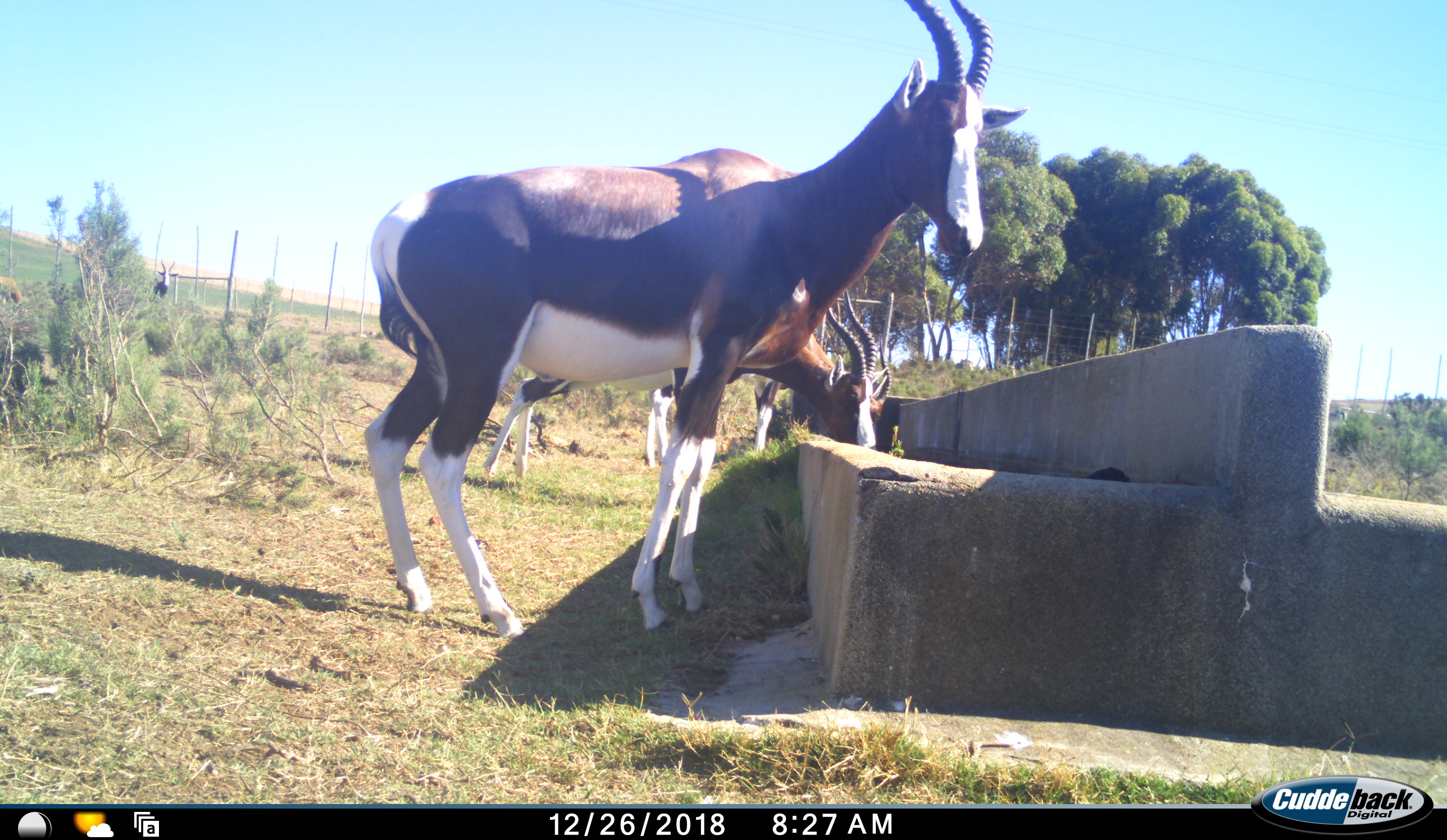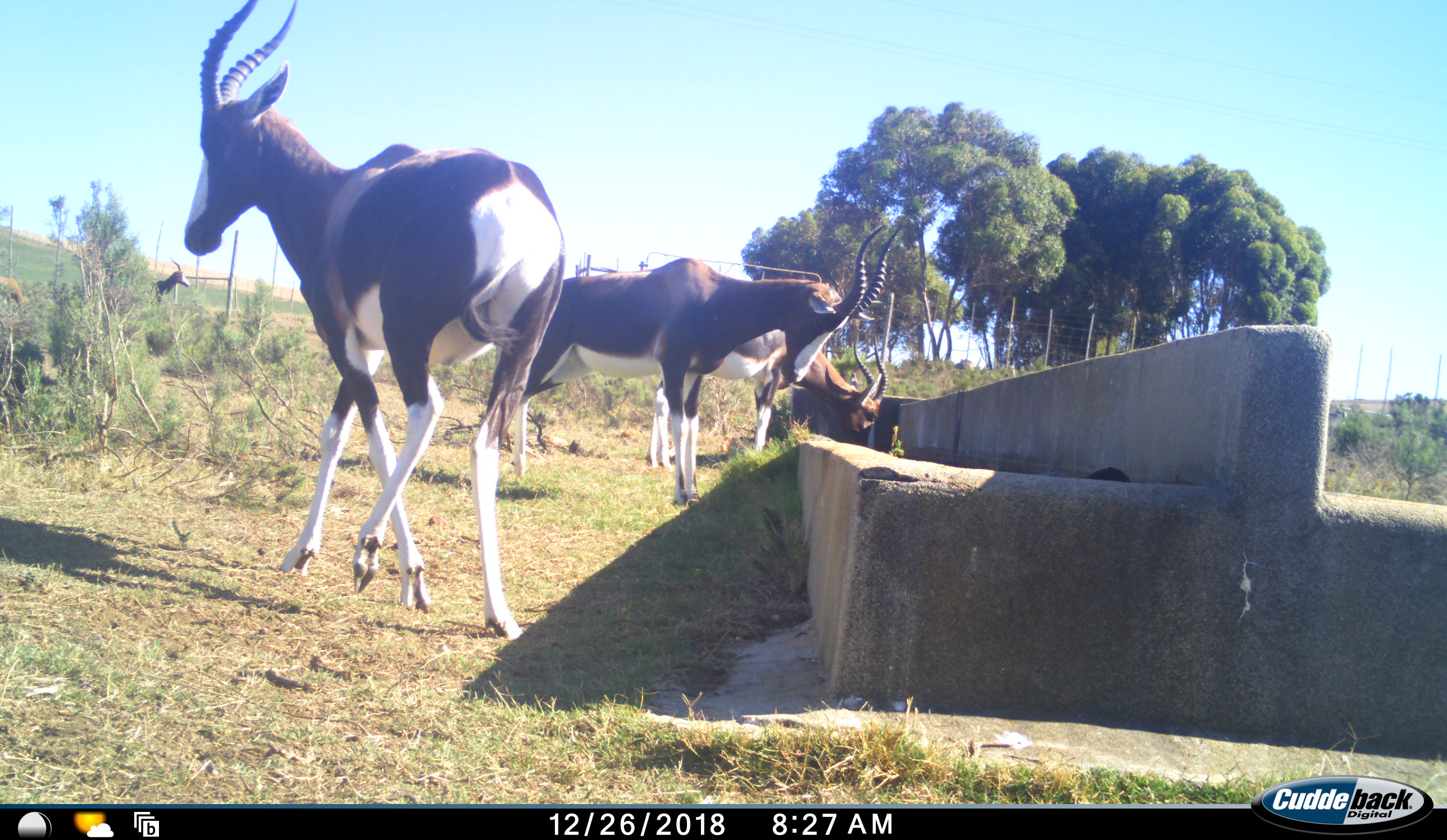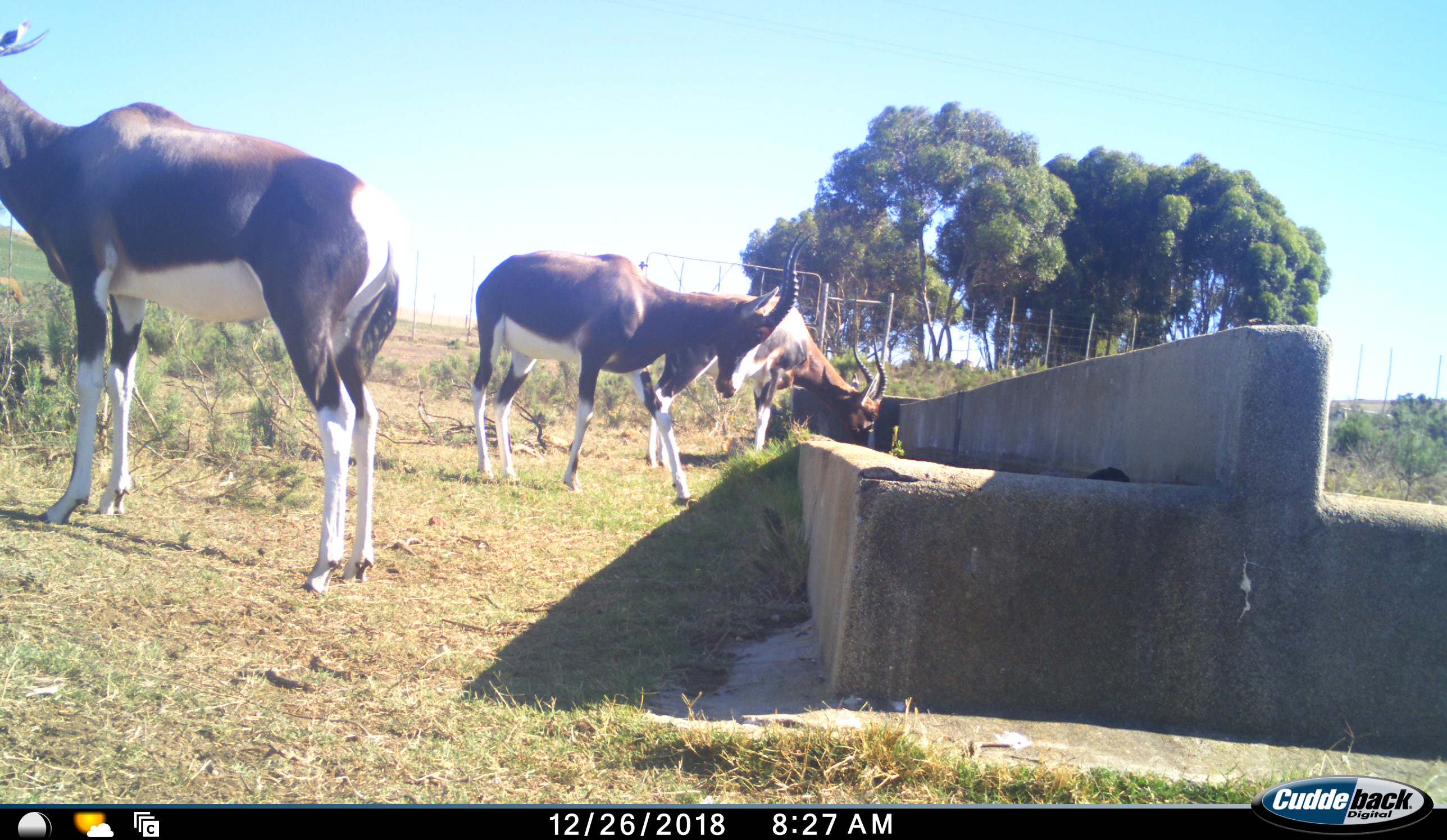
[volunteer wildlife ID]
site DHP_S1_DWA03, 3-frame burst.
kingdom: Animalia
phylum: Chordata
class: Mammalia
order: Artiodactyla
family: Bovidae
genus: Damaliscus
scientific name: Damaliscus pygargus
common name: bontebok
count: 4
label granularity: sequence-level